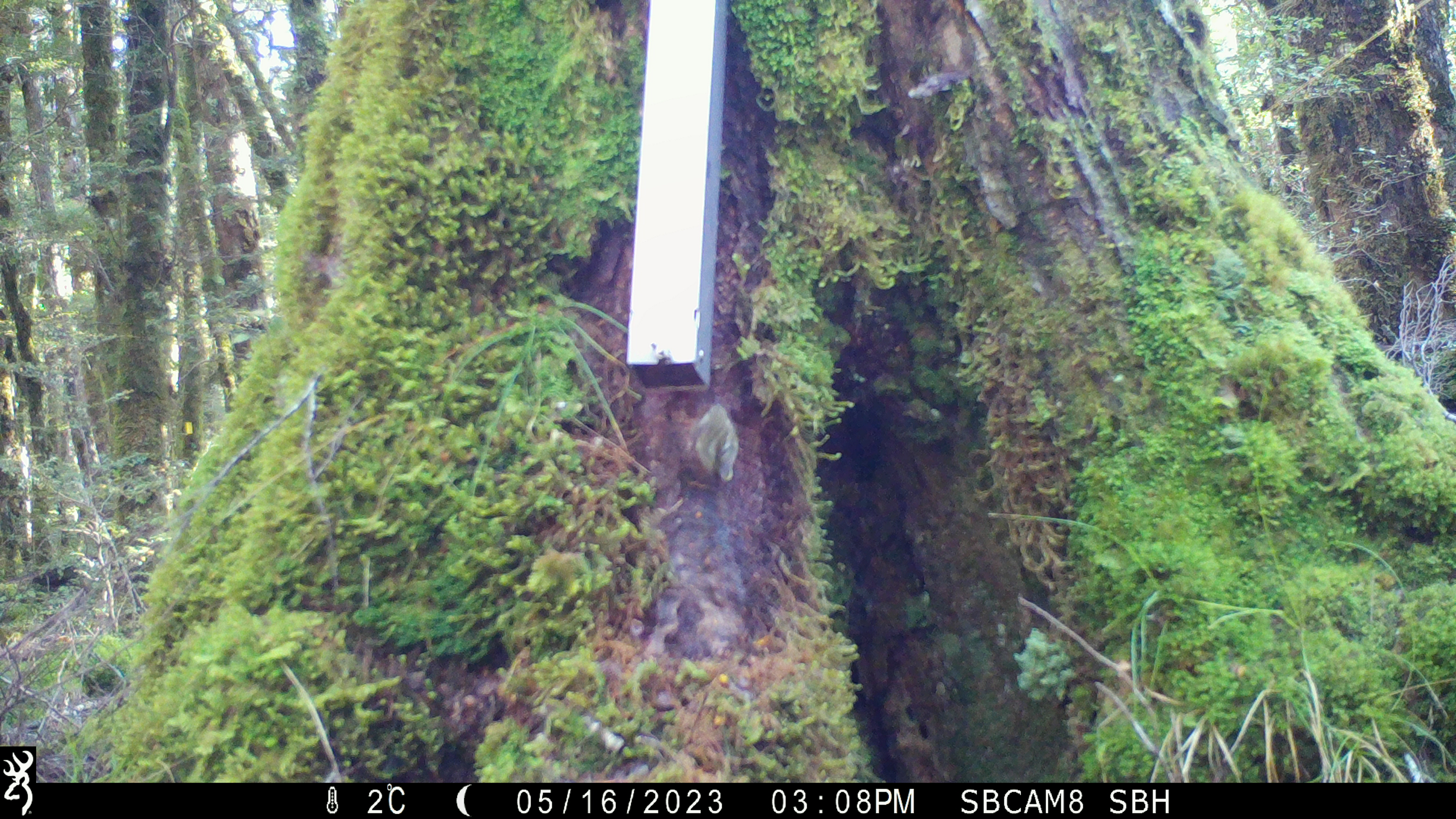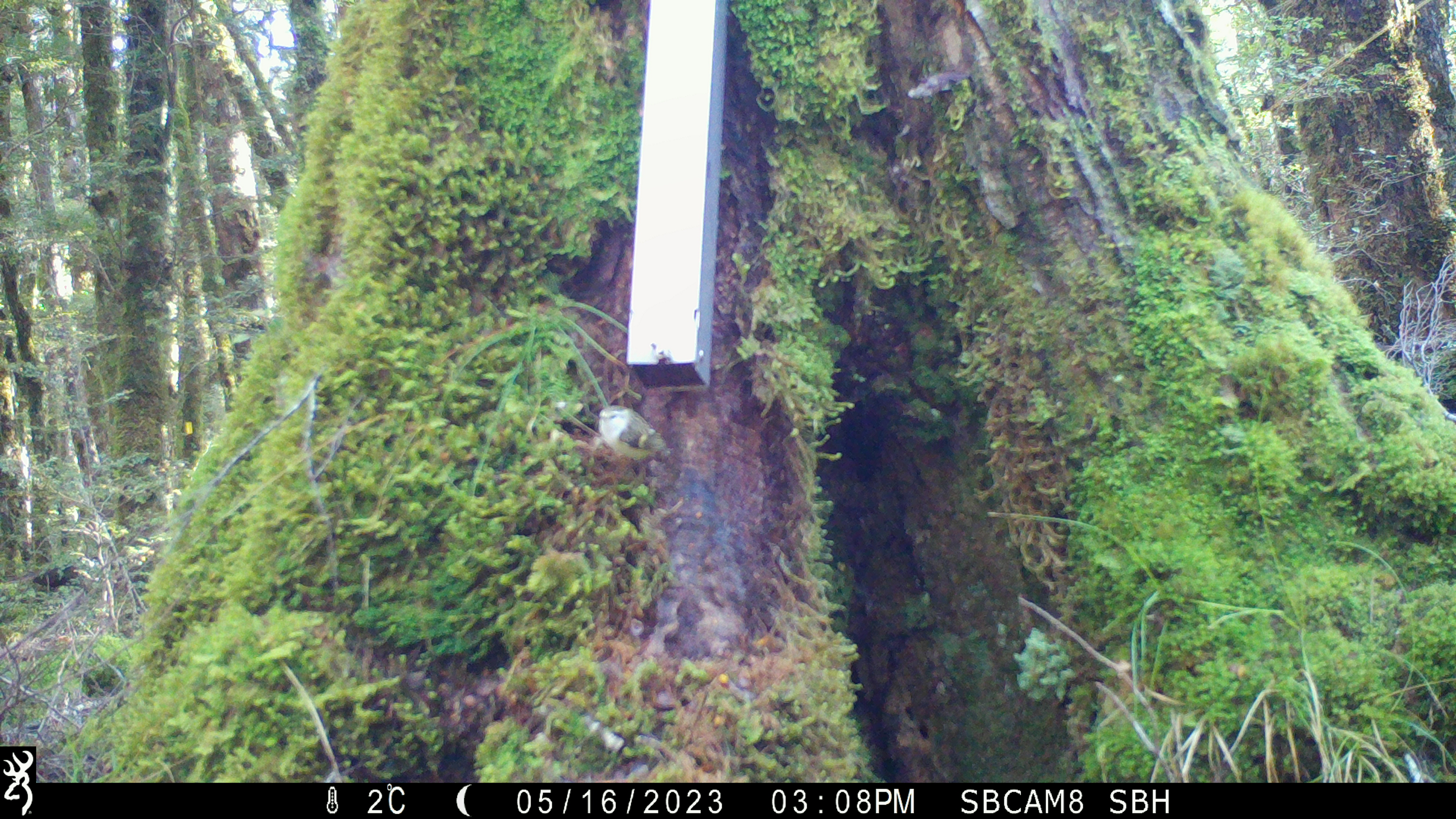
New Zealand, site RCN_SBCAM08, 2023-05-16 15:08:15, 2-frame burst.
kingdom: Animalia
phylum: Chordata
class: Aves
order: Passeriformes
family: Acanthisittidae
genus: Acanthisitta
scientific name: Acanthisitta chloris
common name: rifleman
Rifleman (Acanthisitta chloris).